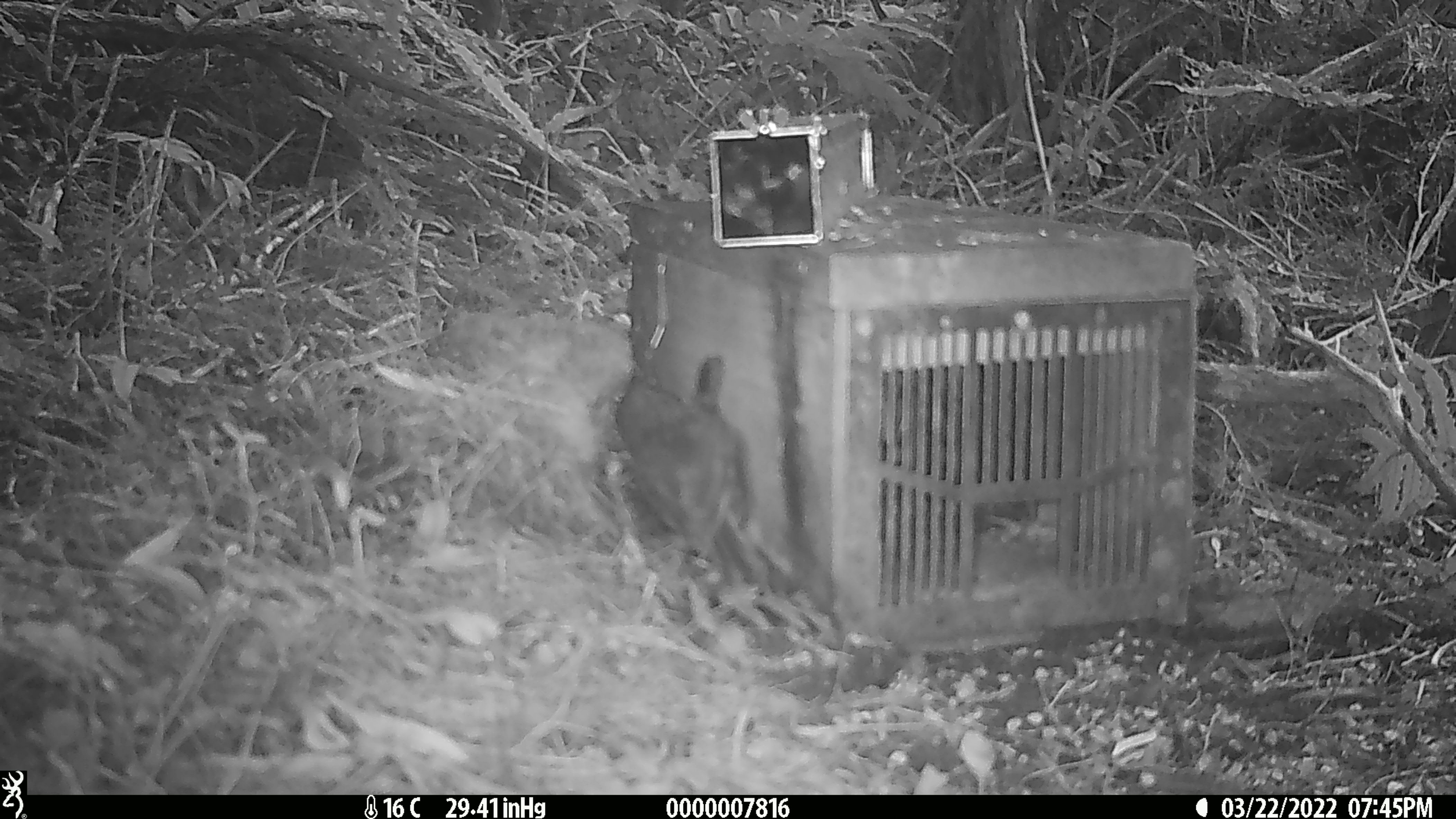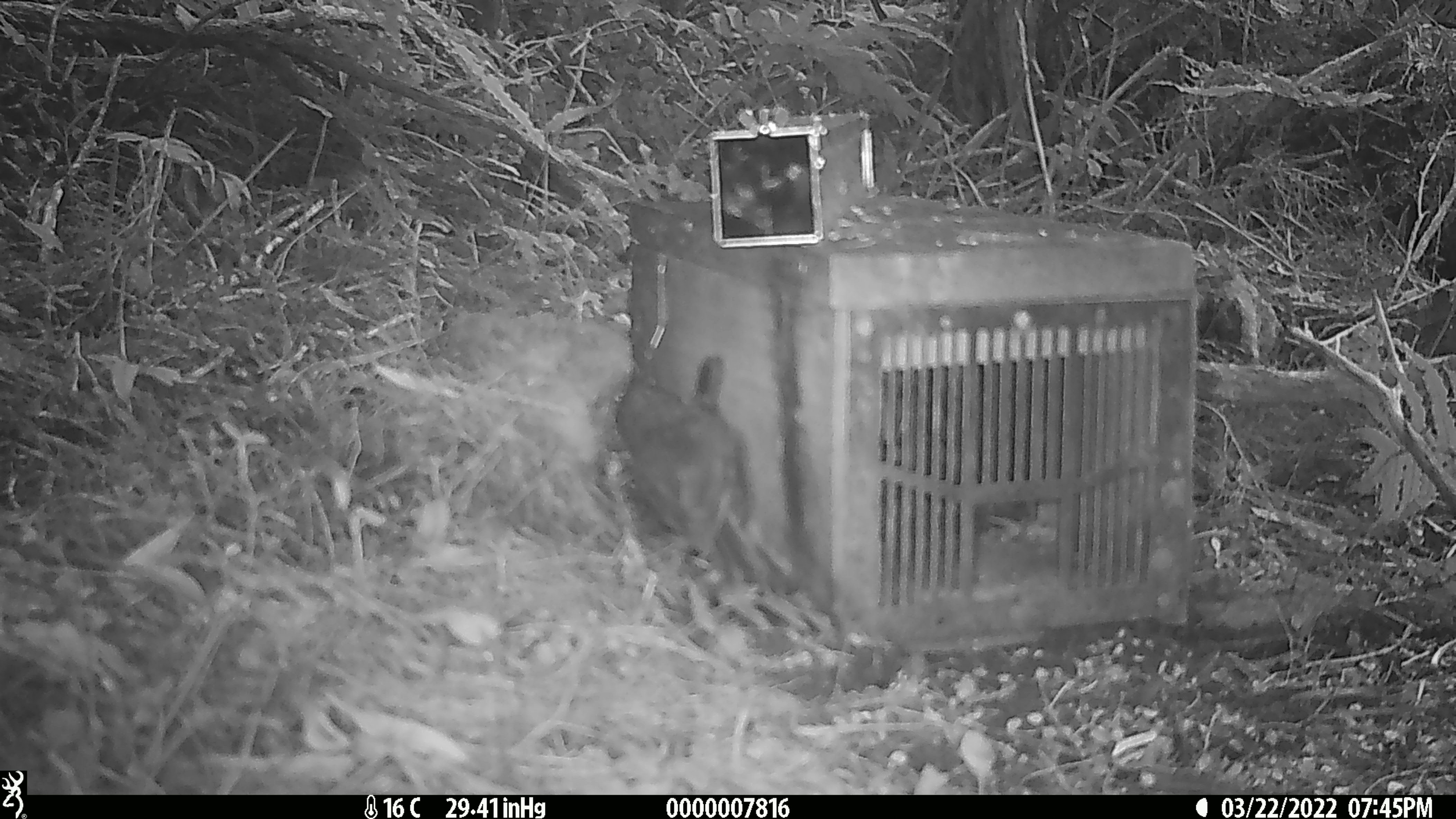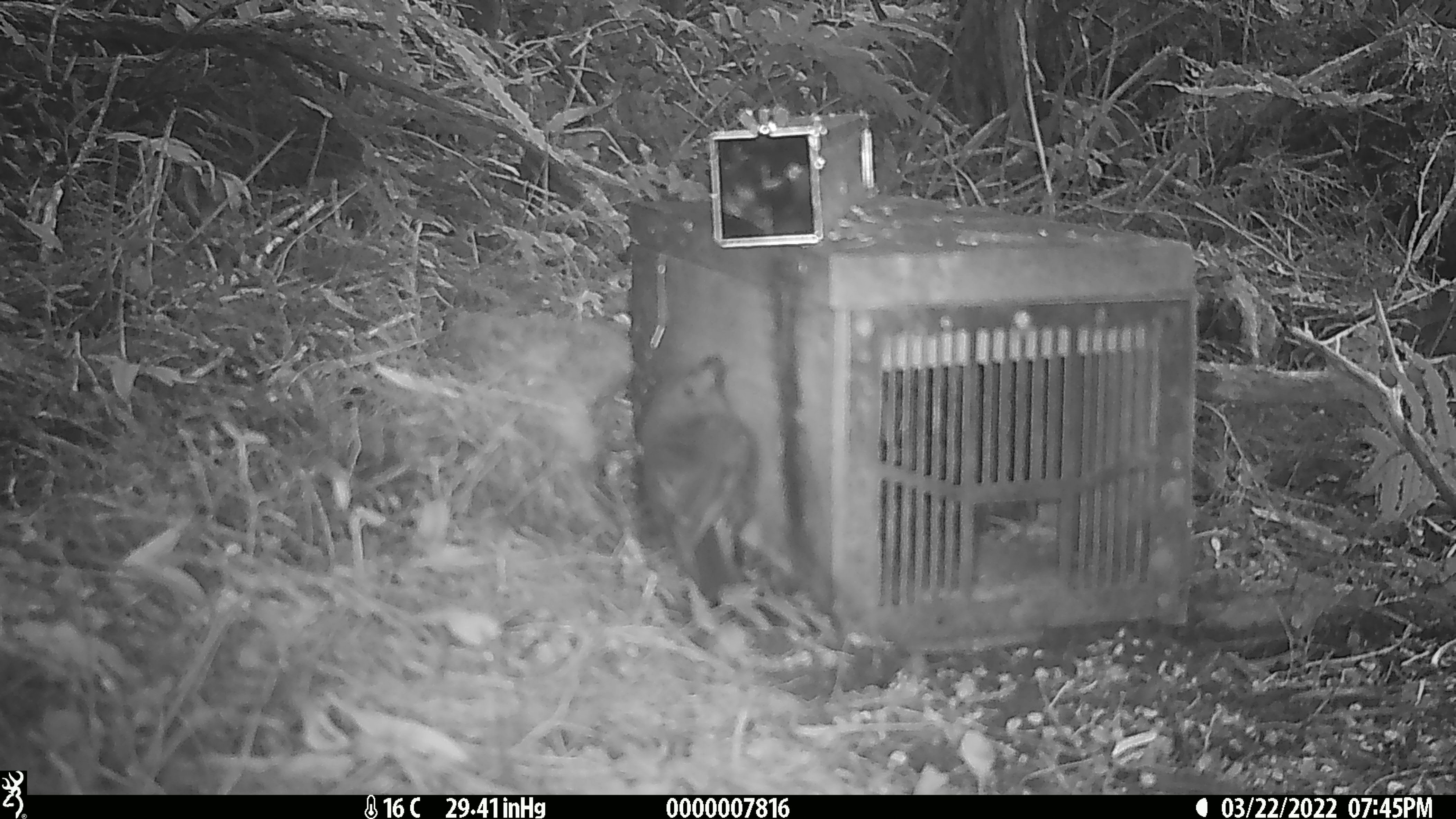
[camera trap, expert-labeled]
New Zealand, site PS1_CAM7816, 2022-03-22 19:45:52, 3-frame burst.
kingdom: Animalia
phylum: Chordata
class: Aves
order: Passeriformes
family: Petroicidae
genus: Petroica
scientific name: Petroica australis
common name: new zealand robin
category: robin